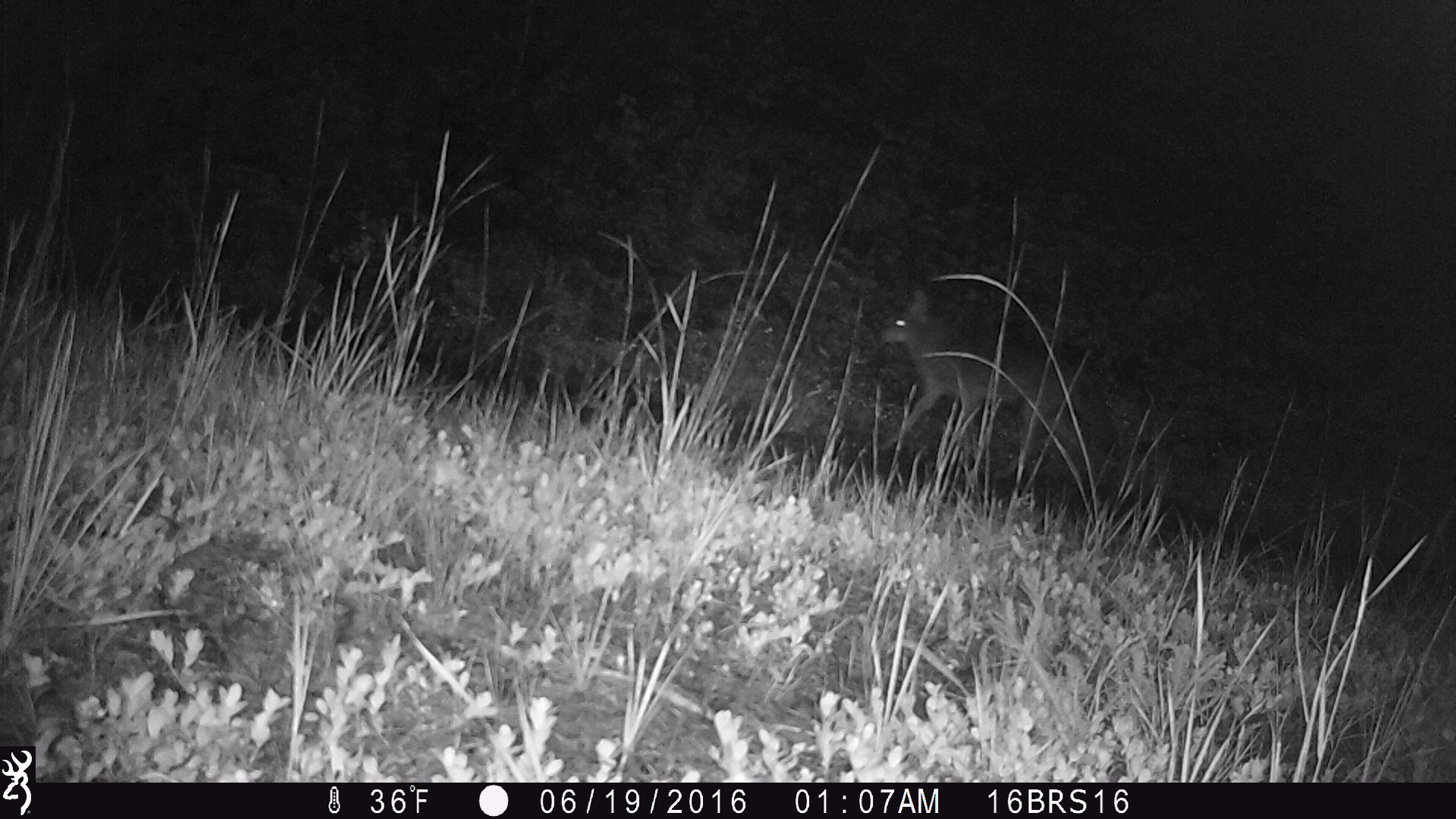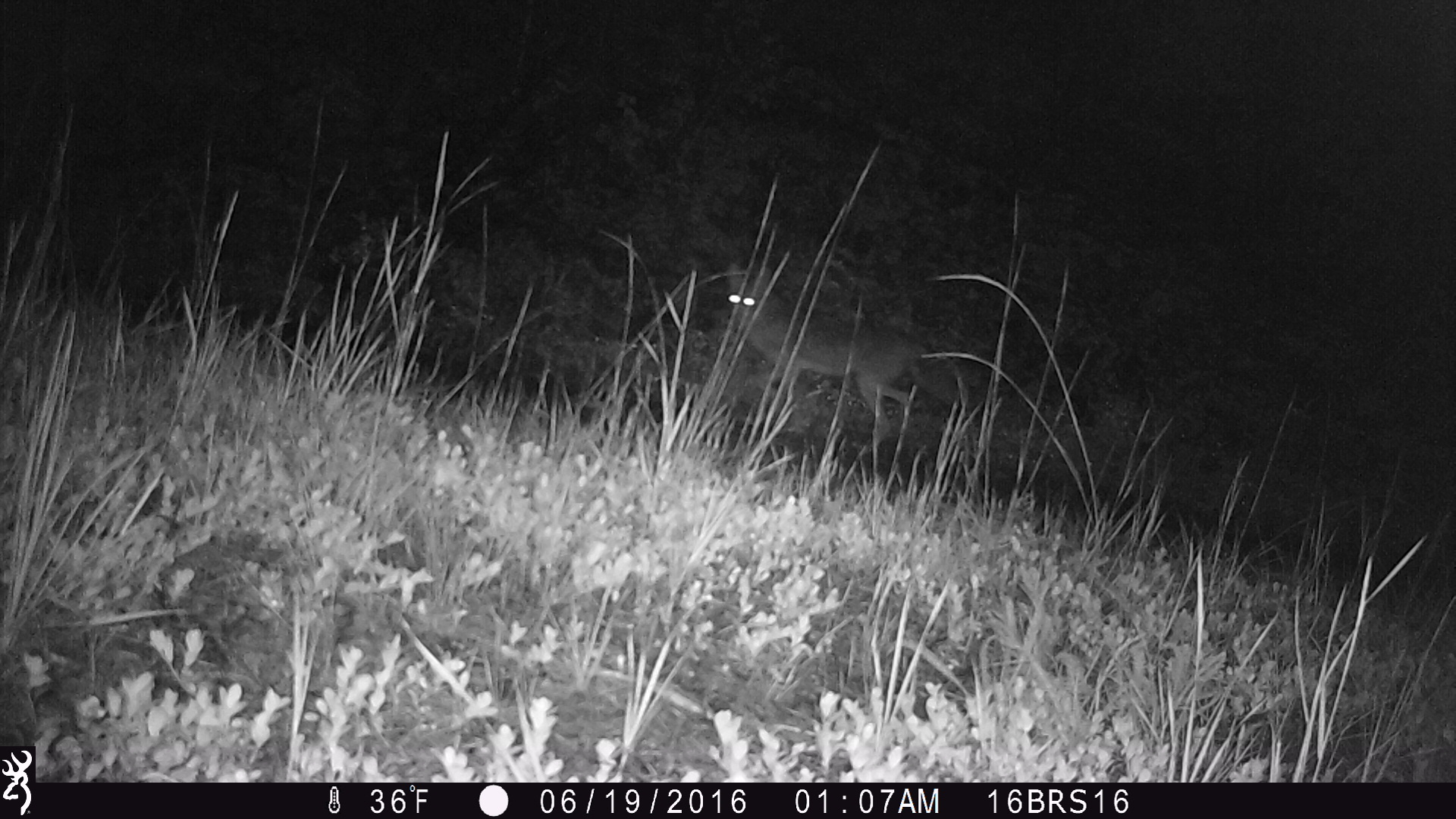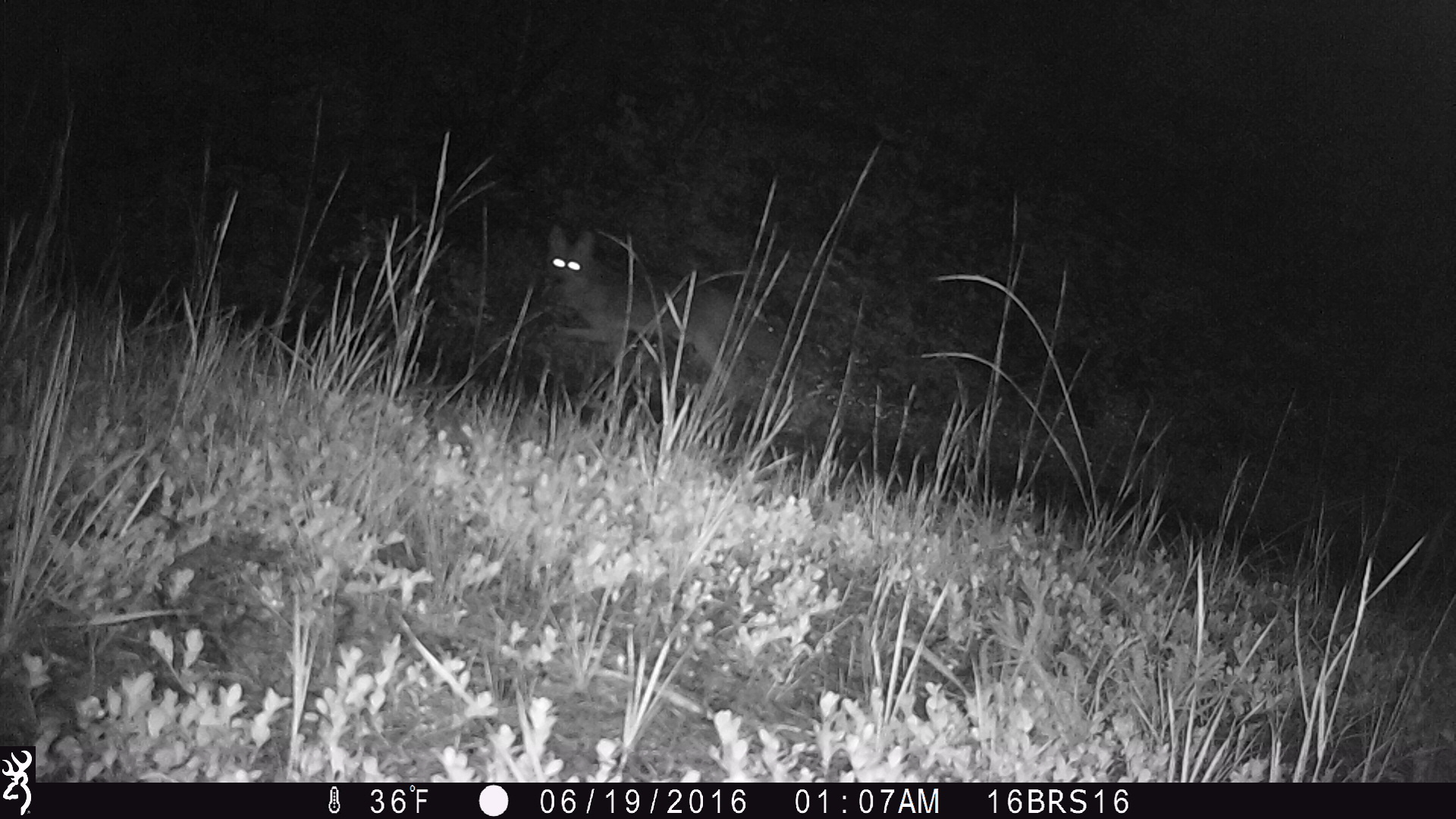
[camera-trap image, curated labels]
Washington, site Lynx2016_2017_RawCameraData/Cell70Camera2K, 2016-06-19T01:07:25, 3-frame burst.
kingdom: Animalia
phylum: Chordata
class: Mammalia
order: Carnivora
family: Canidae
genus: Canis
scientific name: Canis latrans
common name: coyote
Canis latrans (coyote). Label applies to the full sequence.